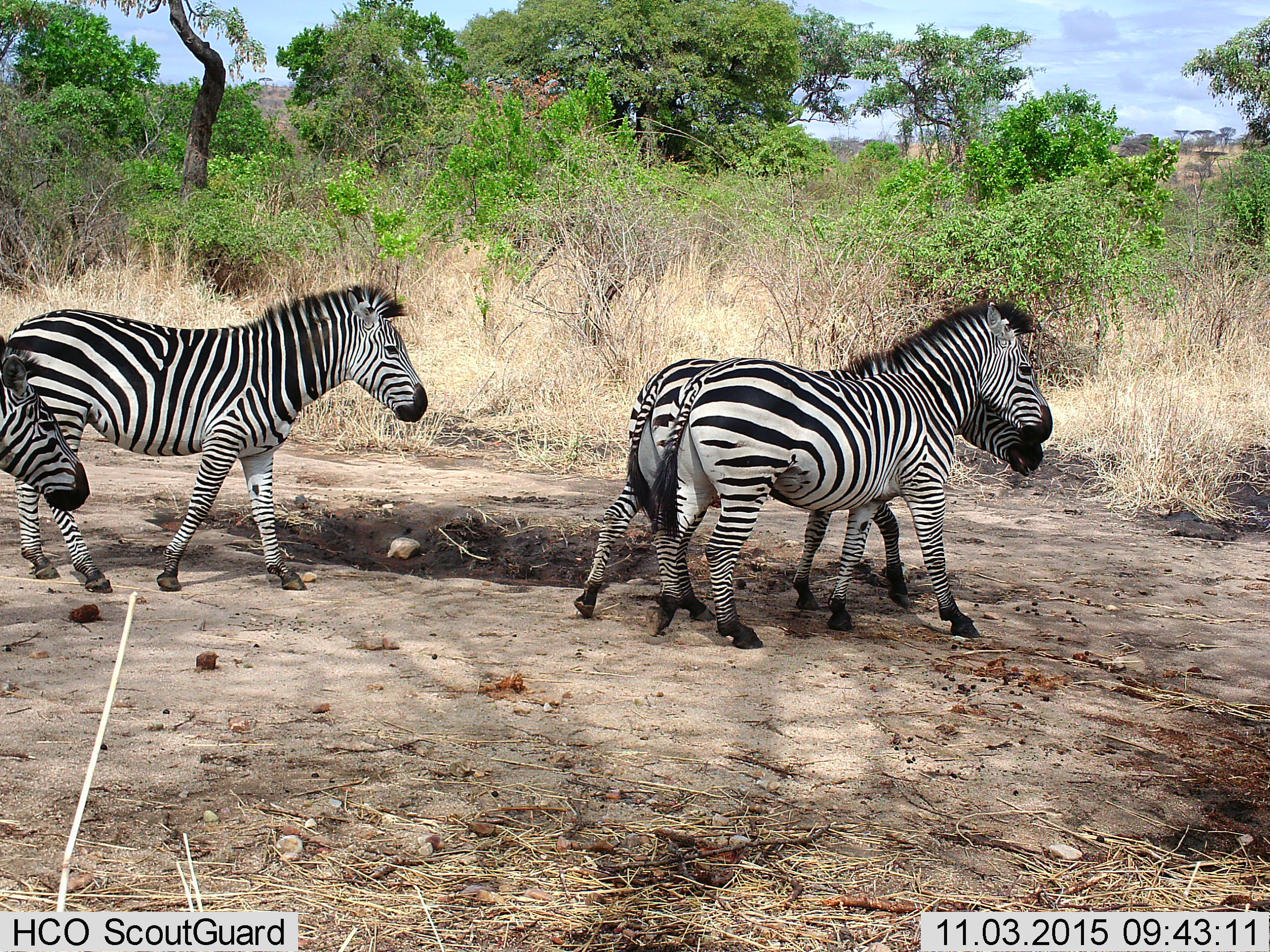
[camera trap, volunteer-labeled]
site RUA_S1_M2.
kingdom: Animalia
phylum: Chordata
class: Mammalia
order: Perissodactyla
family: Equidae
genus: Equus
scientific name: Equus quagga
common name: plains zebra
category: zebraplains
Zebraplains (plains zebra) (Equus quagga), count 4. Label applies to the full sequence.